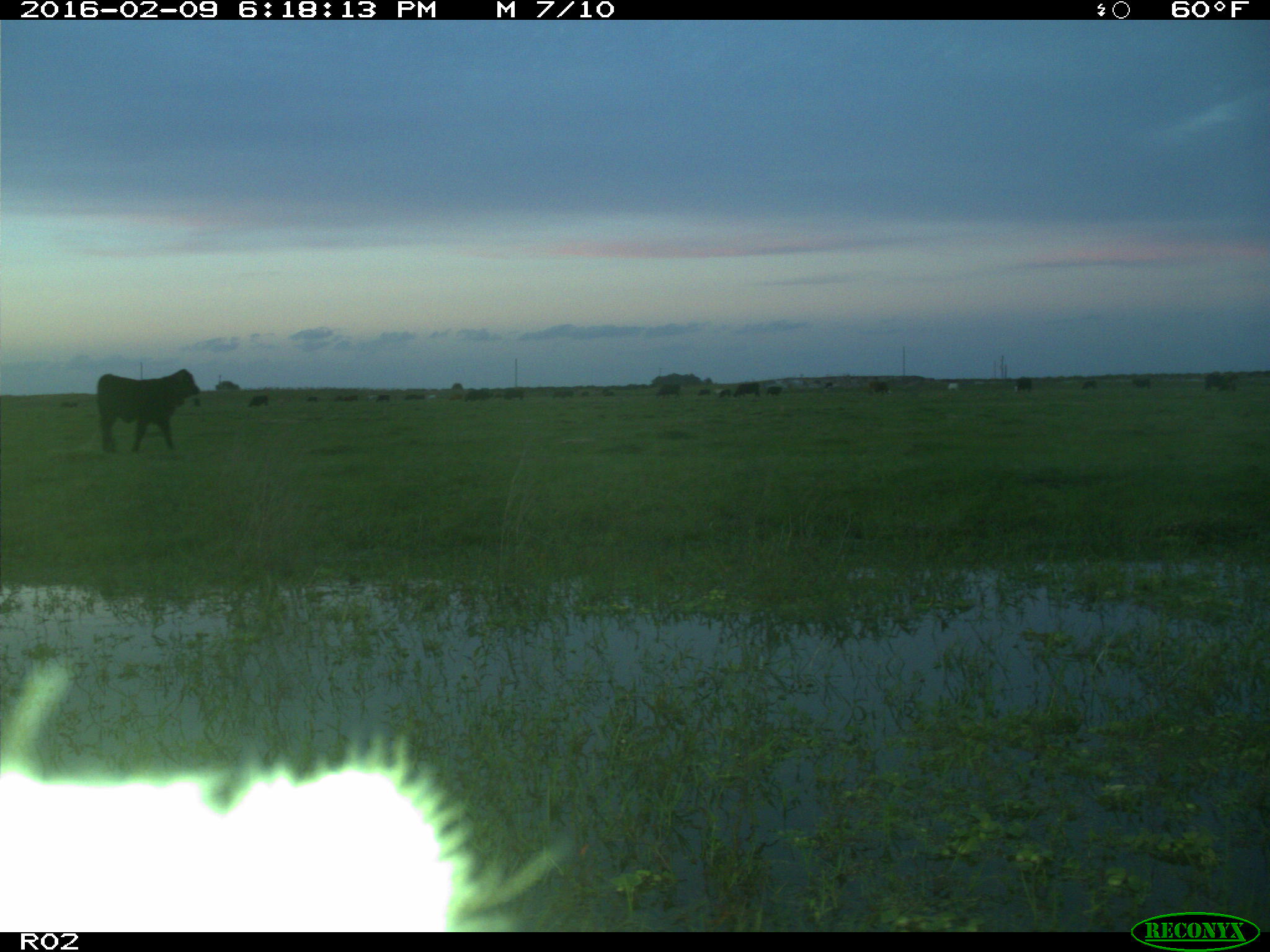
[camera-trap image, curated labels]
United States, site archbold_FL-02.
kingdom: Animalia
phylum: Chordata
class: Mammalia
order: Artiodactyla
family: Bovidae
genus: Bos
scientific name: Bos taurus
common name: domestic cow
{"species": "Bos taurus (domestic cow)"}